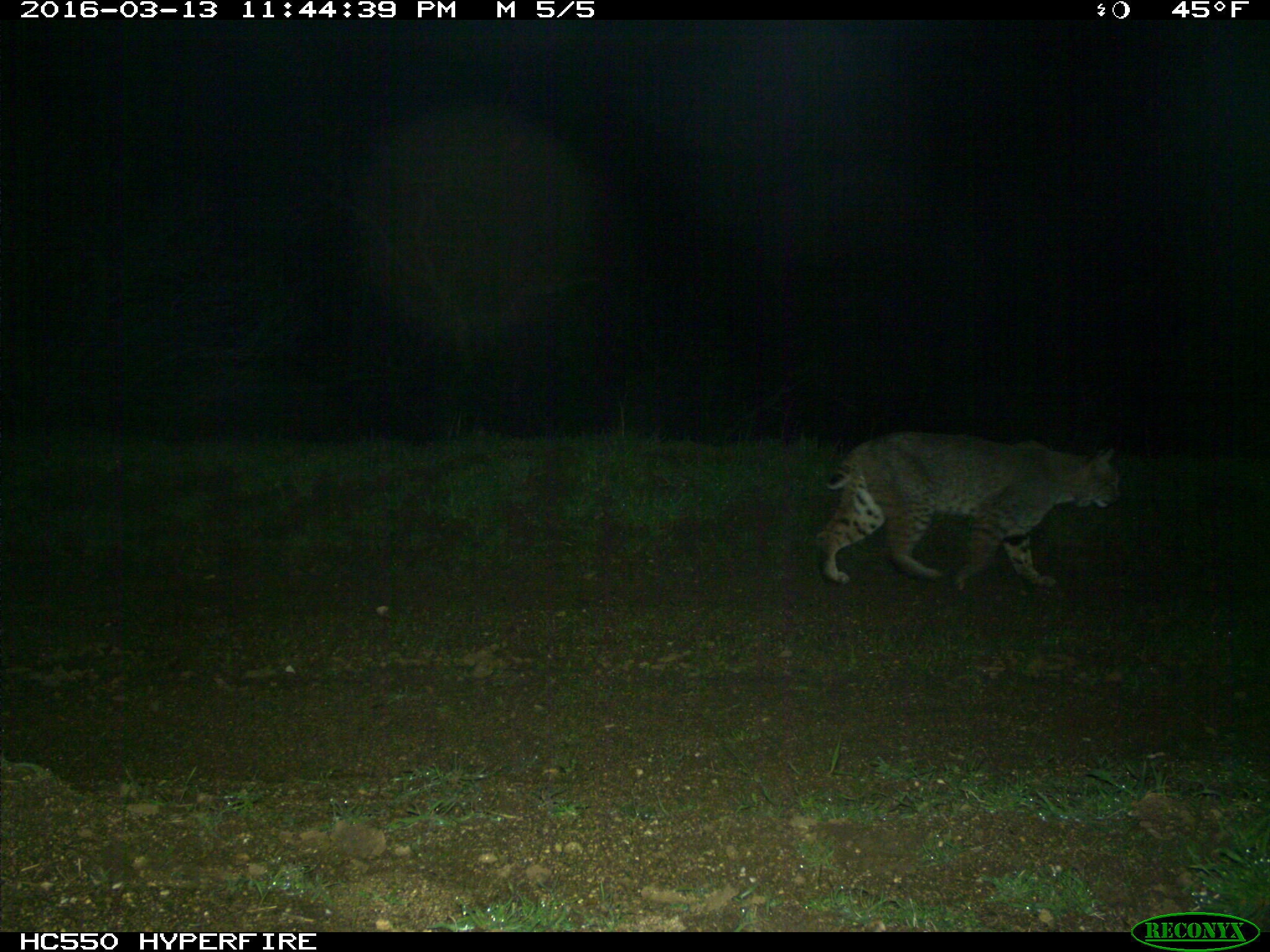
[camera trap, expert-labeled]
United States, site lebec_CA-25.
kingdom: Animalia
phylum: Chordata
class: Mammalia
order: Carnivora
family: Felidae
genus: Lynx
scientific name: Lynx rufus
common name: bobcat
Lynx rufus (bobcat).